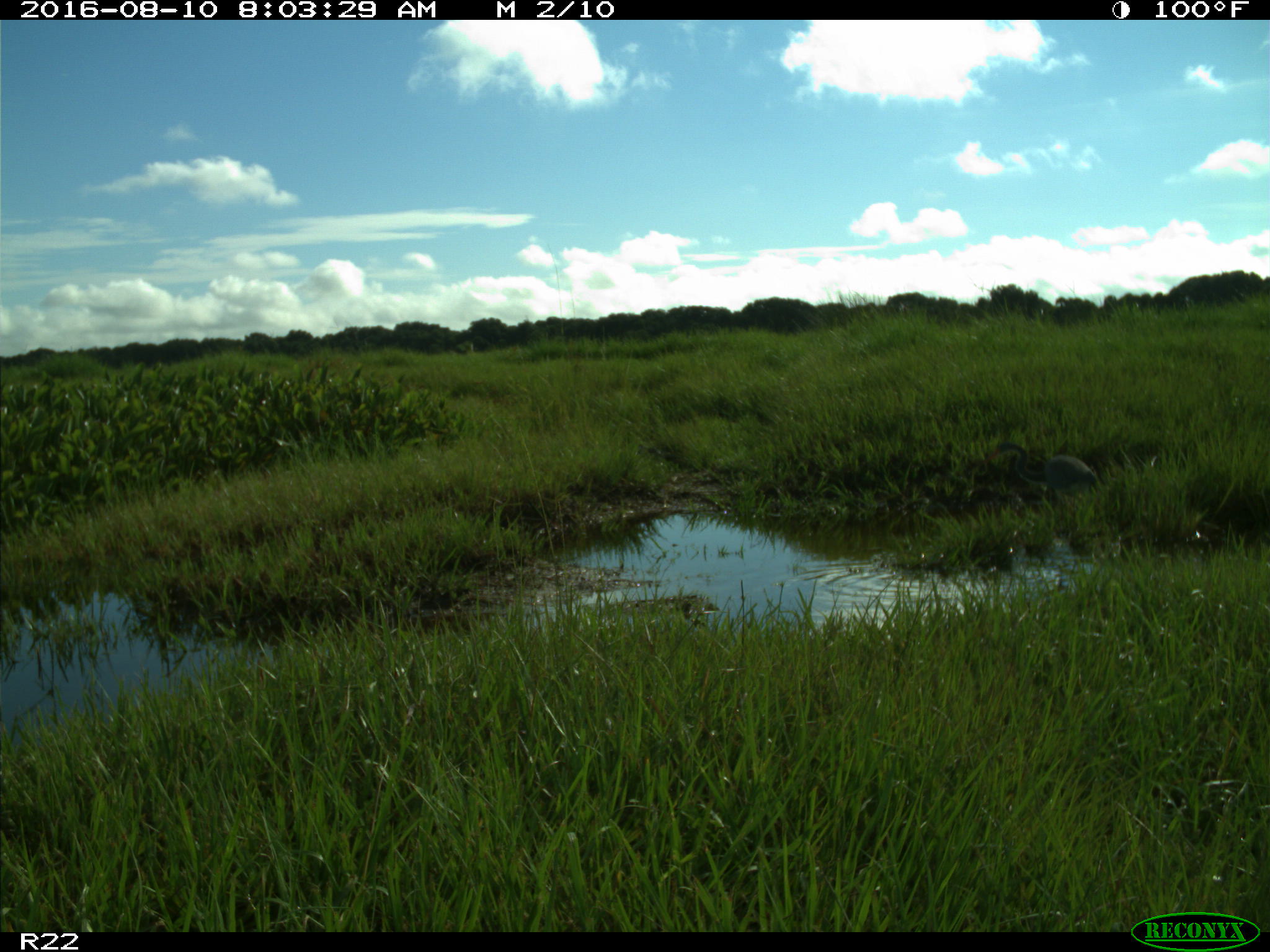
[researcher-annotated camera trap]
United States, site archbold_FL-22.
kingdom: Animalia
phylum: Chordata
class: Aves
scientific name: Aves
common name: birds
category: unidentified bird